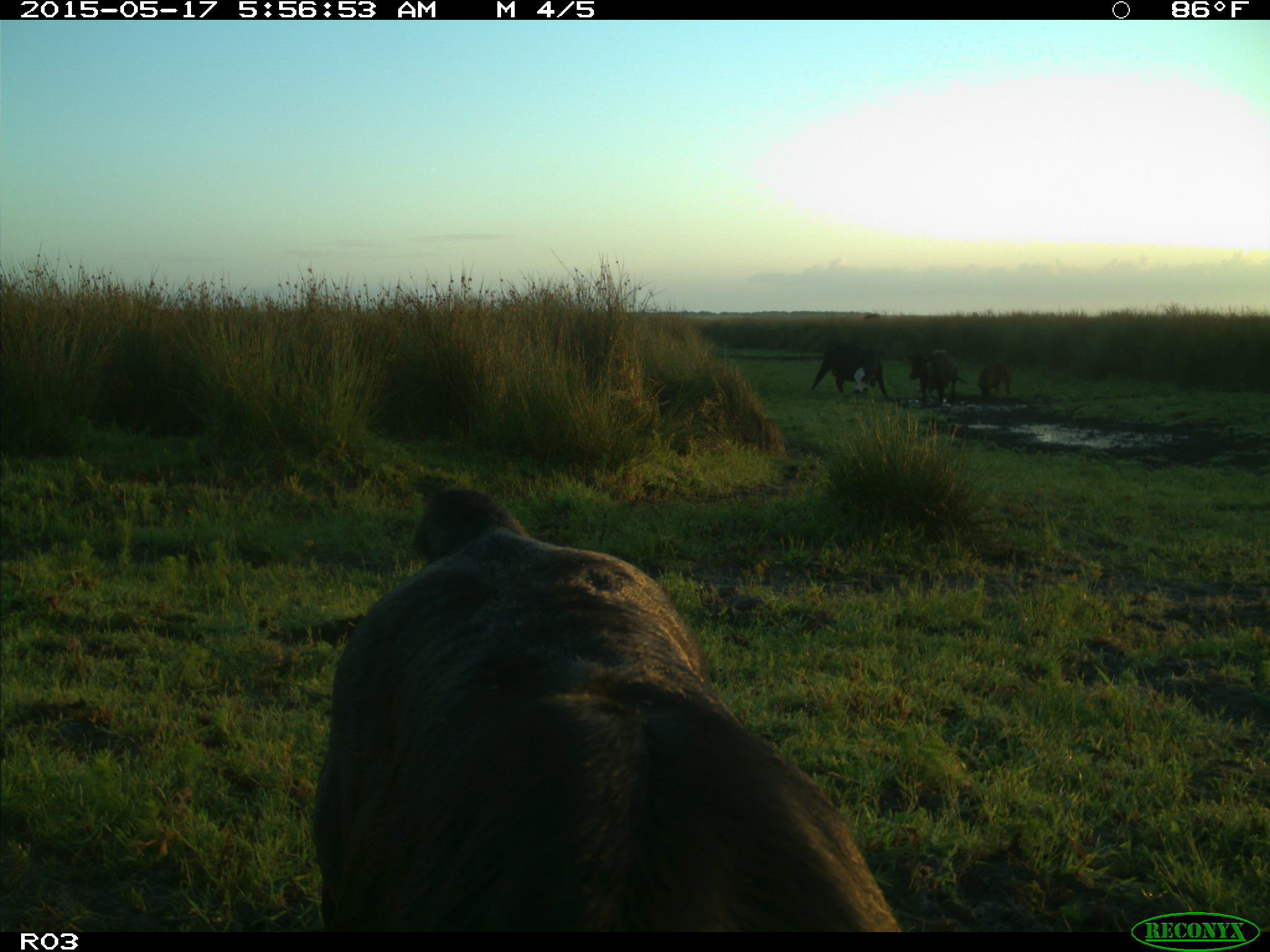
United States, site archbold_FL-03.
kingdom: Animalia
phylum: Chordata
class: Mammalia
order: Artiodactyla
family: Bovidae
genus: Bos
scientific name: Bos taurus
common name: domestic cow